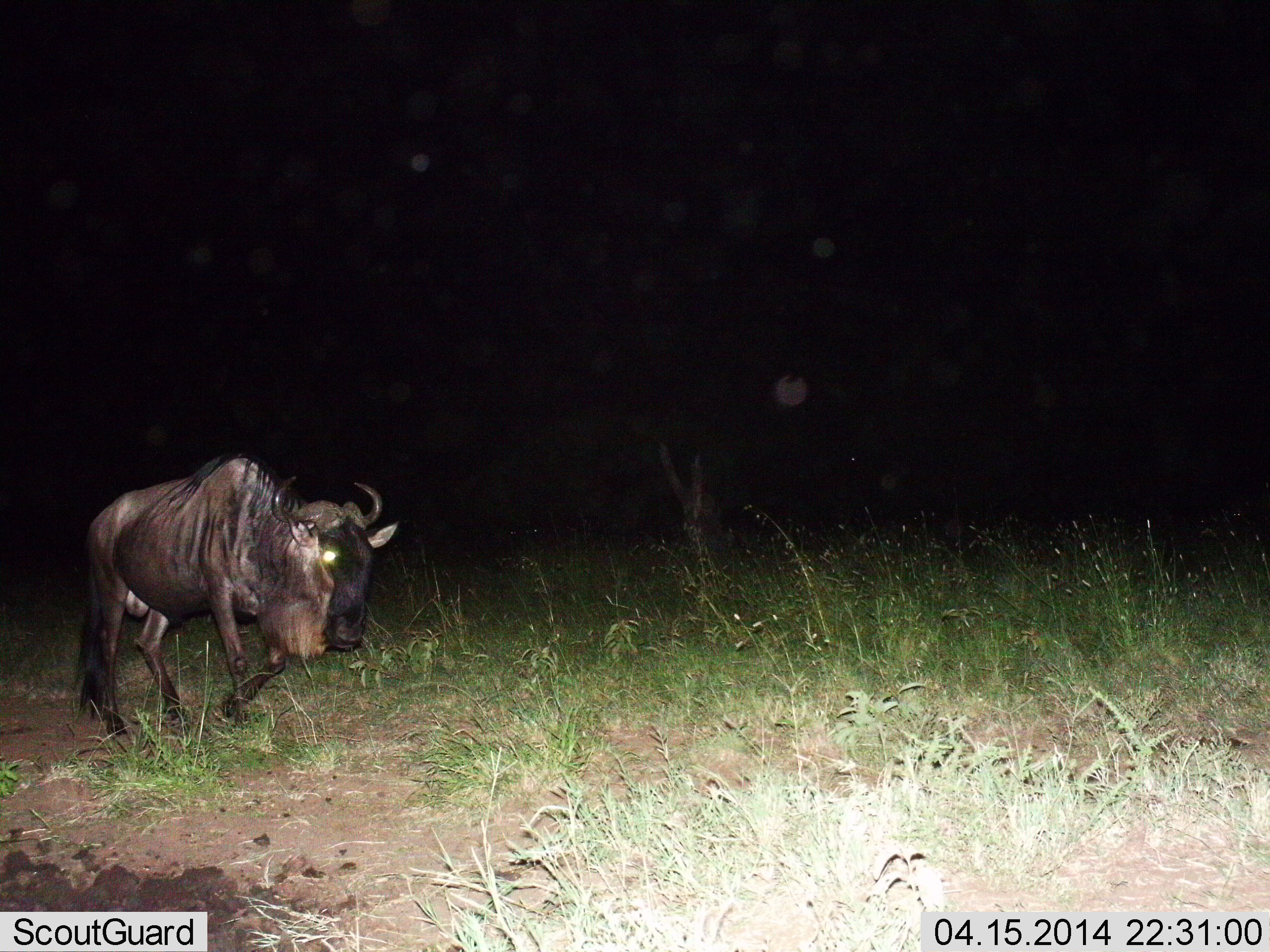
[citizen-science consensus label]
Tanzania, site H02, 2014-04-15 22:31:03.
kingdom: Animalia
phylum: Chordata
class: Mammalia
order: Artiodactyla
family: Bovidae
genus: Connochaetes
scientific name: Connochaetes taurinus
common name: blue wildebeest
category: wildebeest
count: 1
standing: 10%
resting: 0%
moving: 90%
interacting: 0%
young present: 0%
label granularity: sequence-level